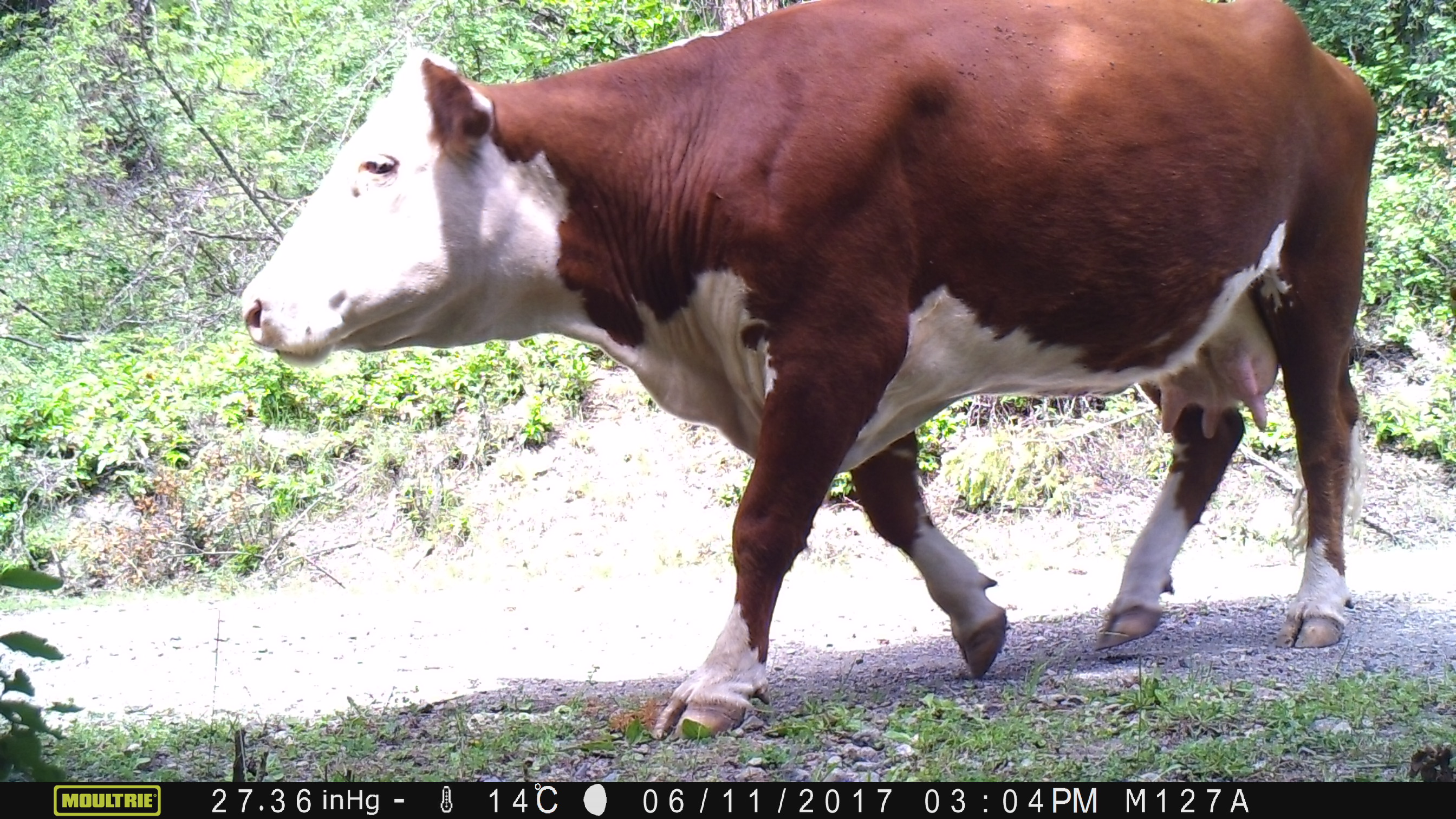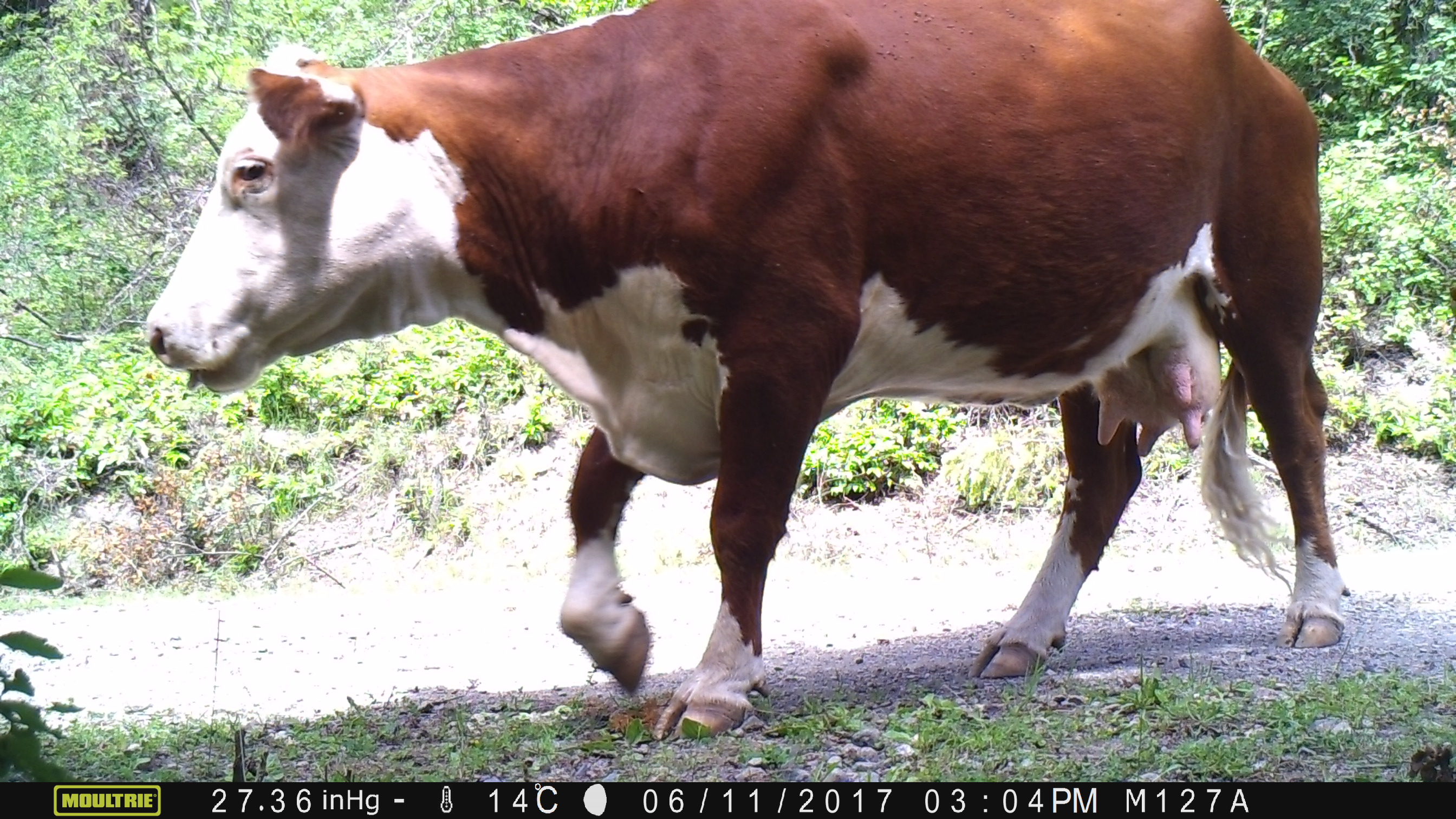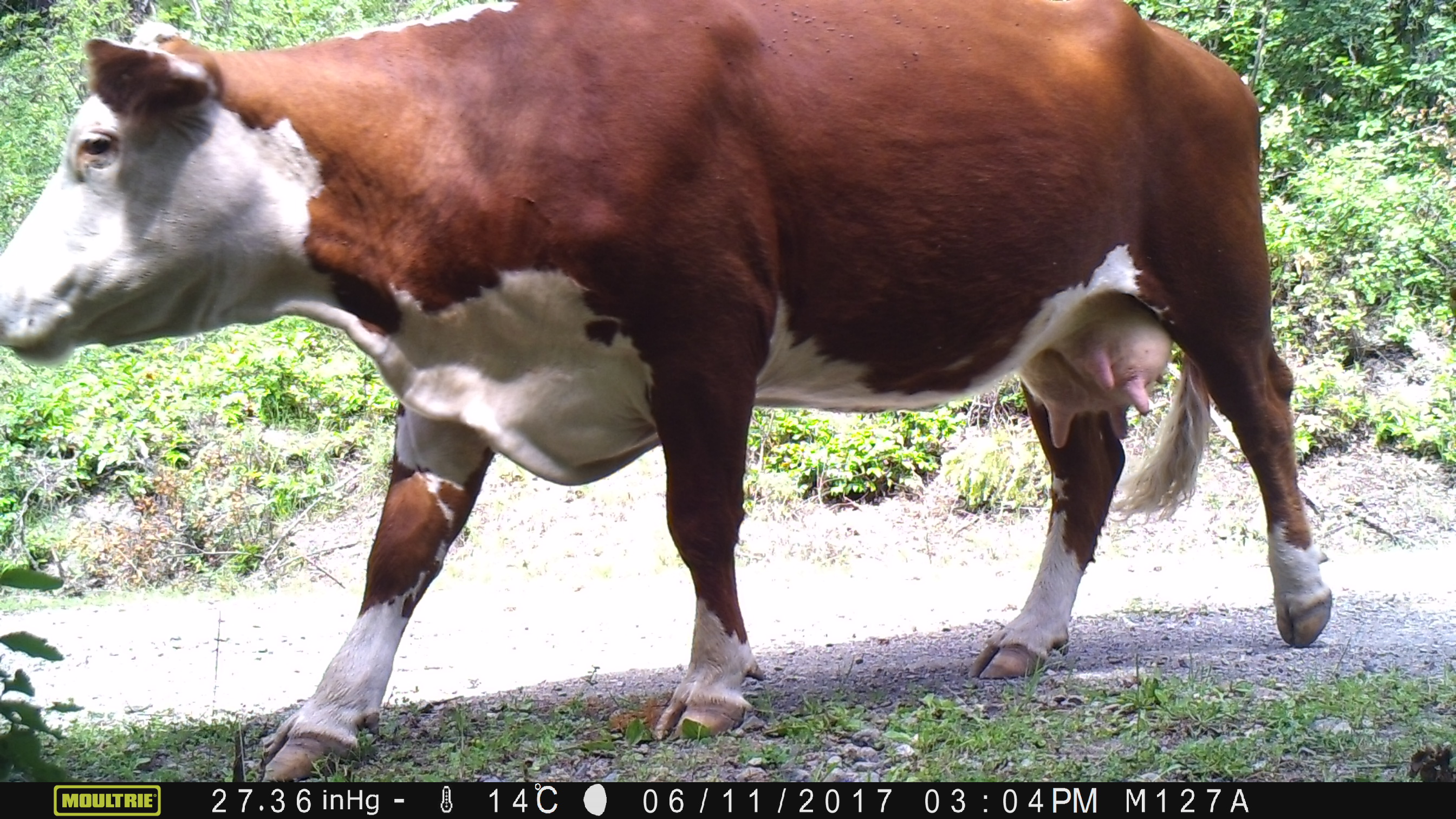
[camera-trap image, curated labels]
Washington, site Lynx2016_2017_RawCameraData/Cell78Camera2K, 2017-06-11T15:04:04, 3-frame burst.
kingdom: Animalia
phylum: Chordata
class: Mammalia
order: Artiodactyla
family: Bovidae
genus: Bos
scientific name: Bos taurus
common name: domestic cattle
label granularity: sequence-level